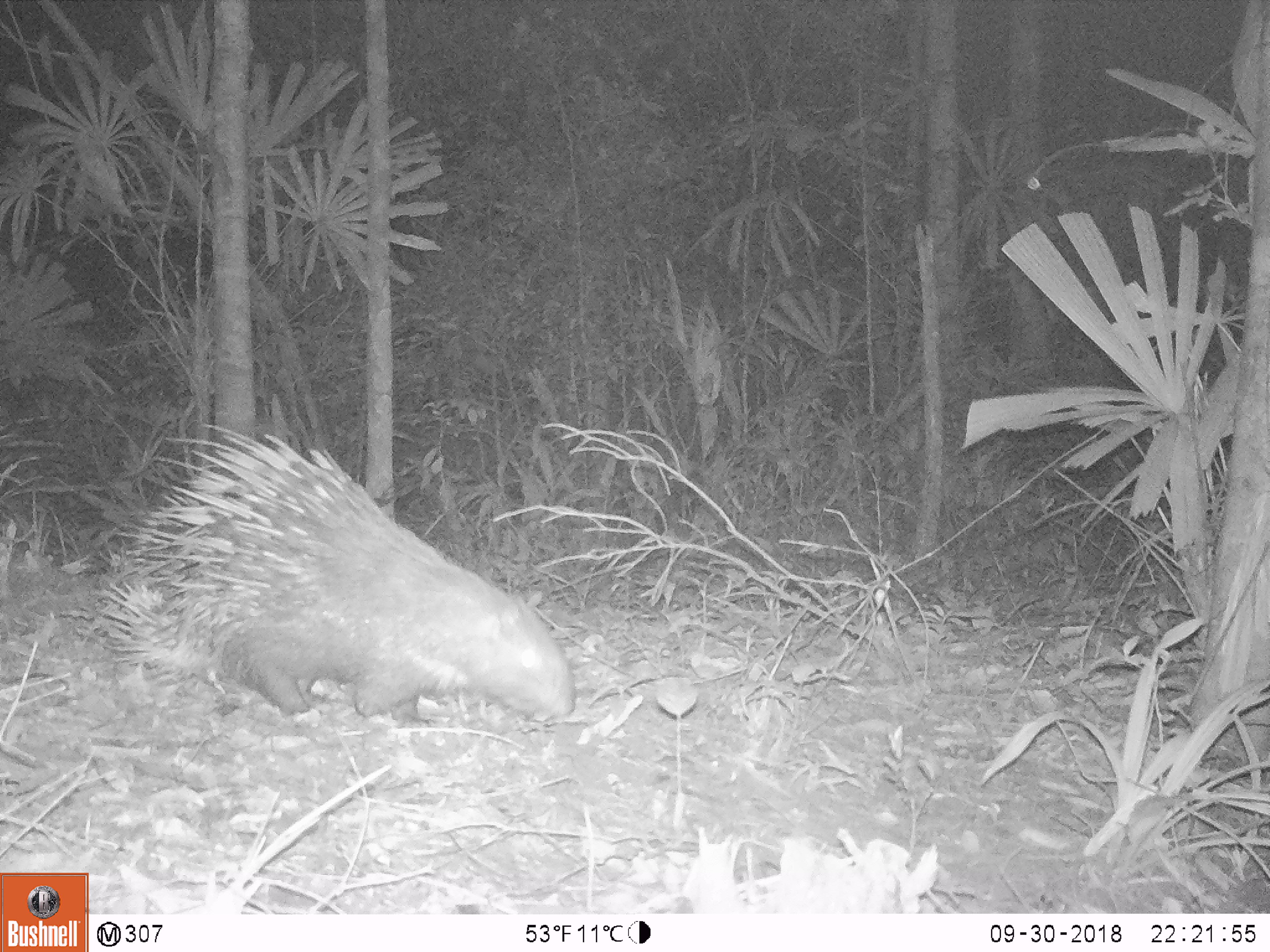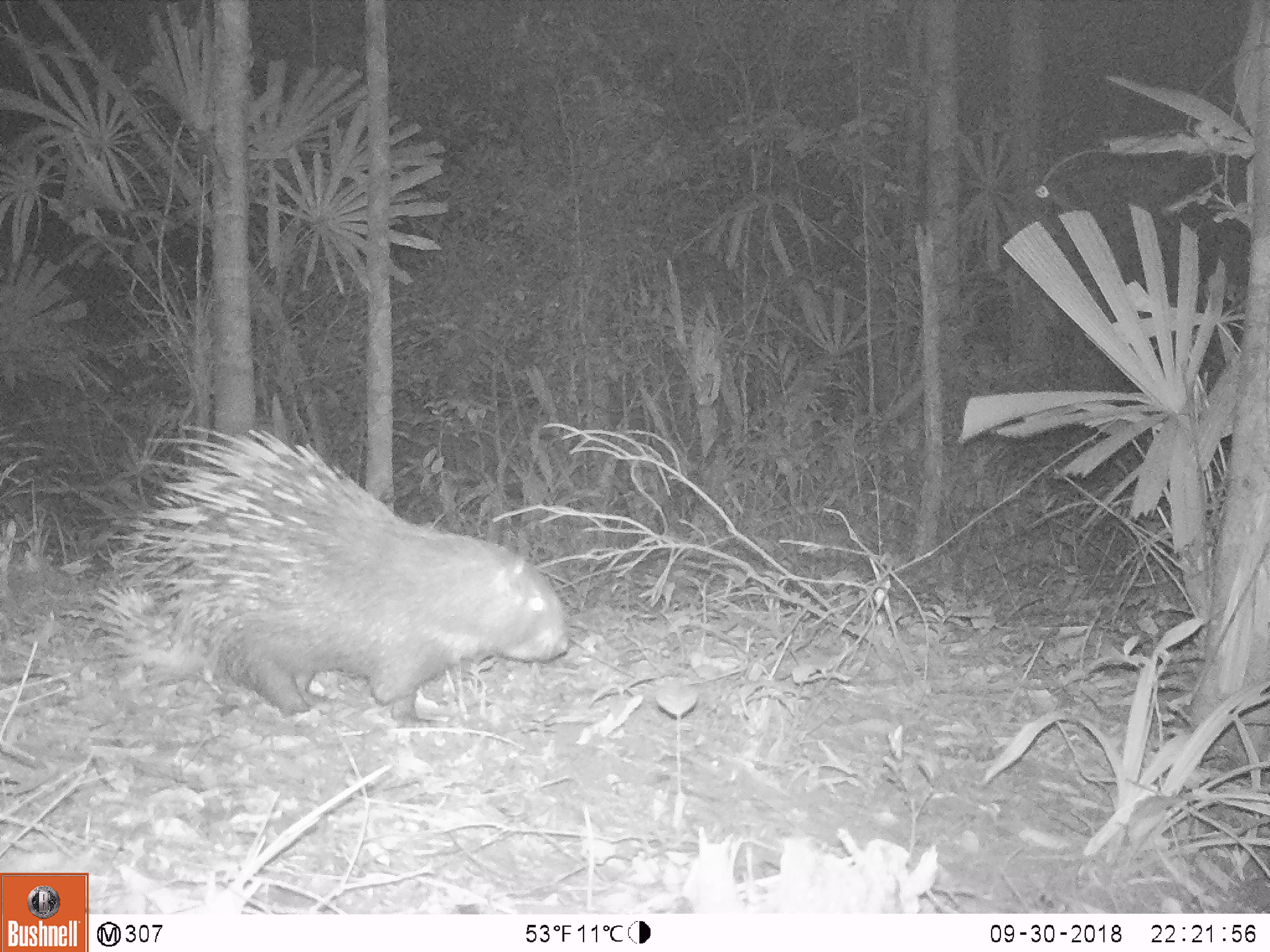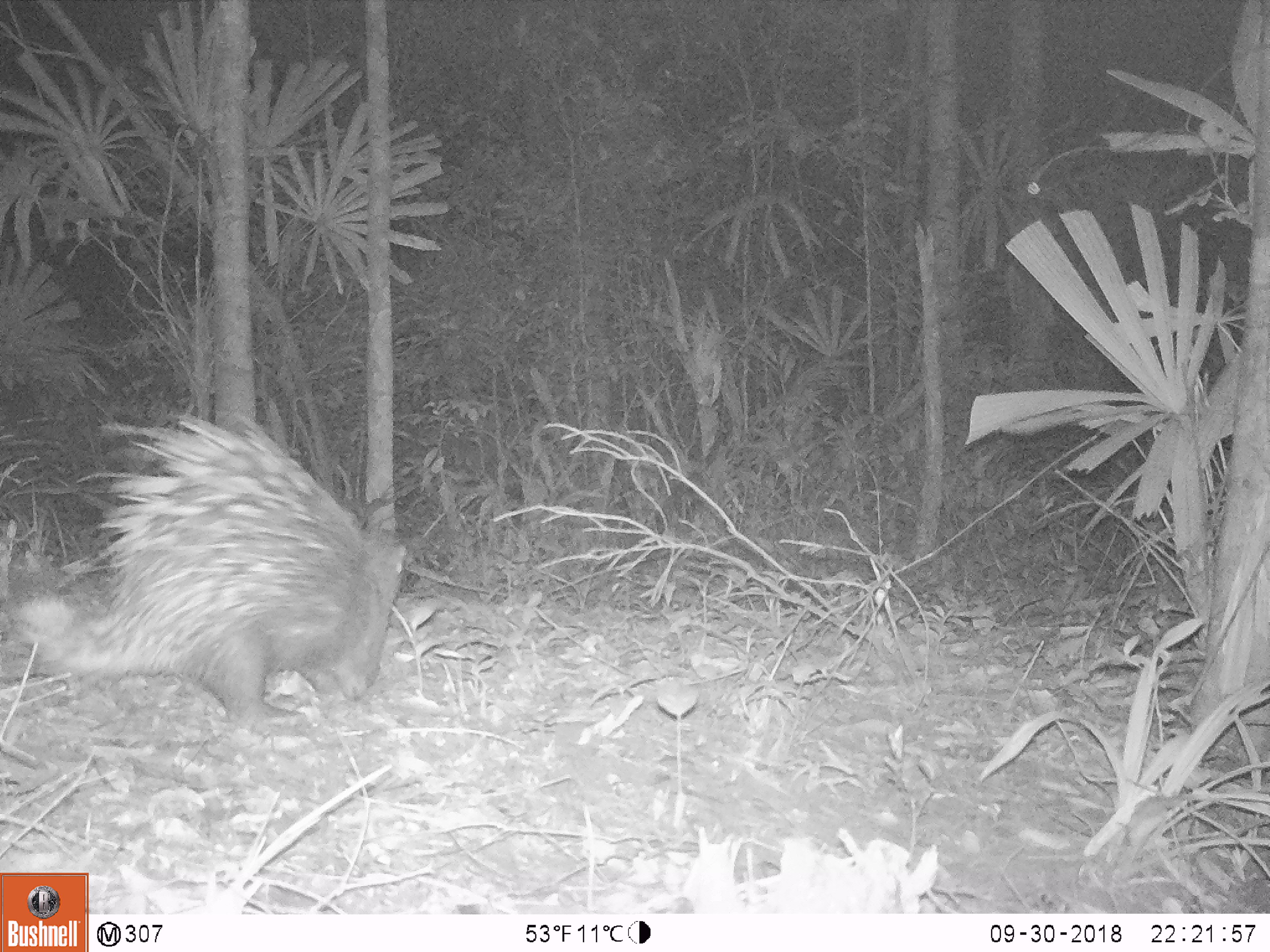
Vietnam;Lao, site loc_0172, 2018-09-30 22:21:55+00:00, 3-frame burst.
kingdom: Animalia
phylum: Chordata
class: Mammalia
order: Rodentia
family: Hystricidae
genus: Hystrix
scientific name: Hystrix brachyura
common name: malayan porcupine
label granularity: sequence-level